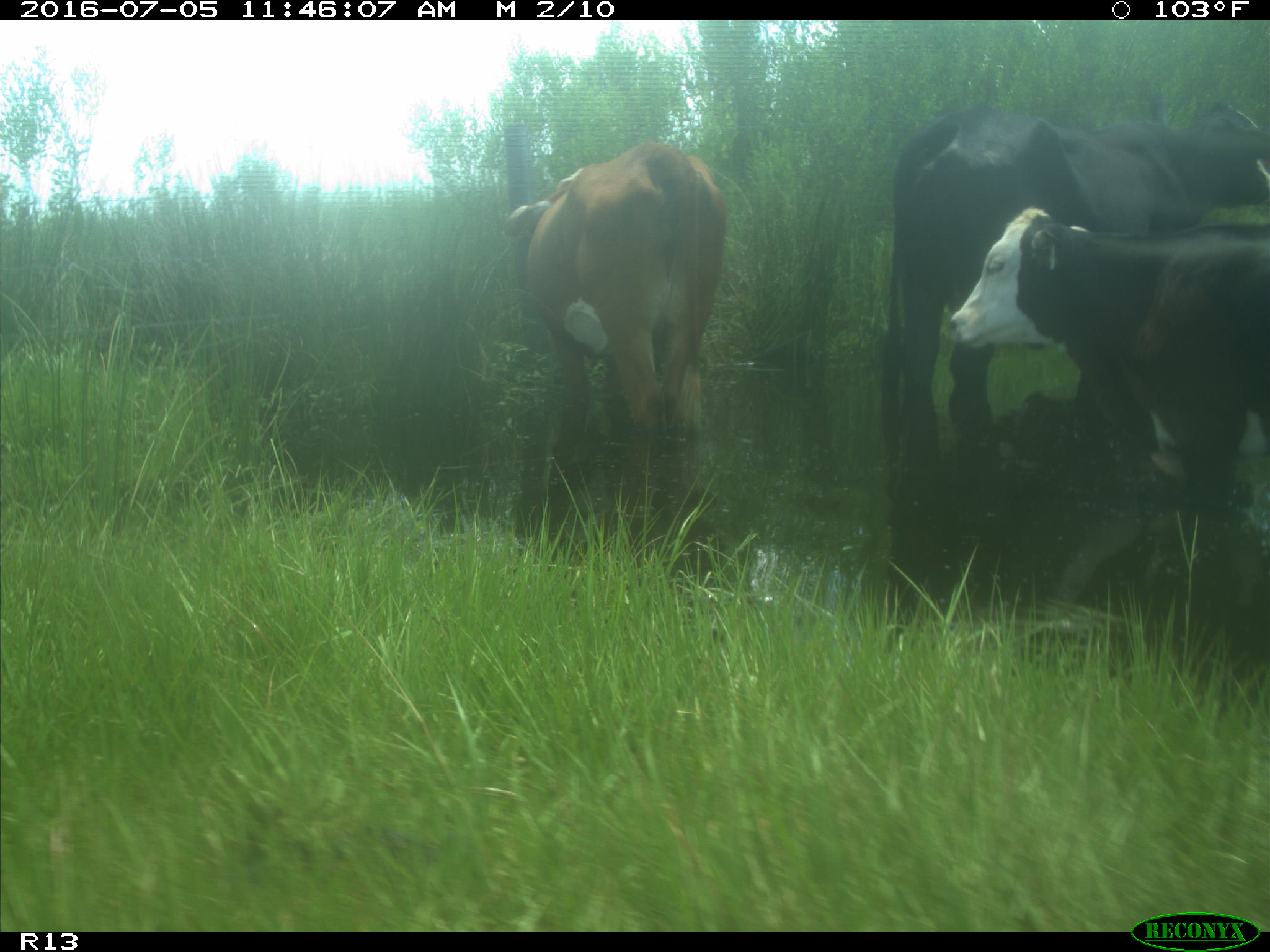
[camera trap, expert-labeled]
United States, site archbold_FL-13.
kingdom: Animalia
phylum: Chordata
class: Mammalia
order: Artiodactyla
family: Bovidae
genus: Bos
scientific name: Bos taurus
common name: domestic cow